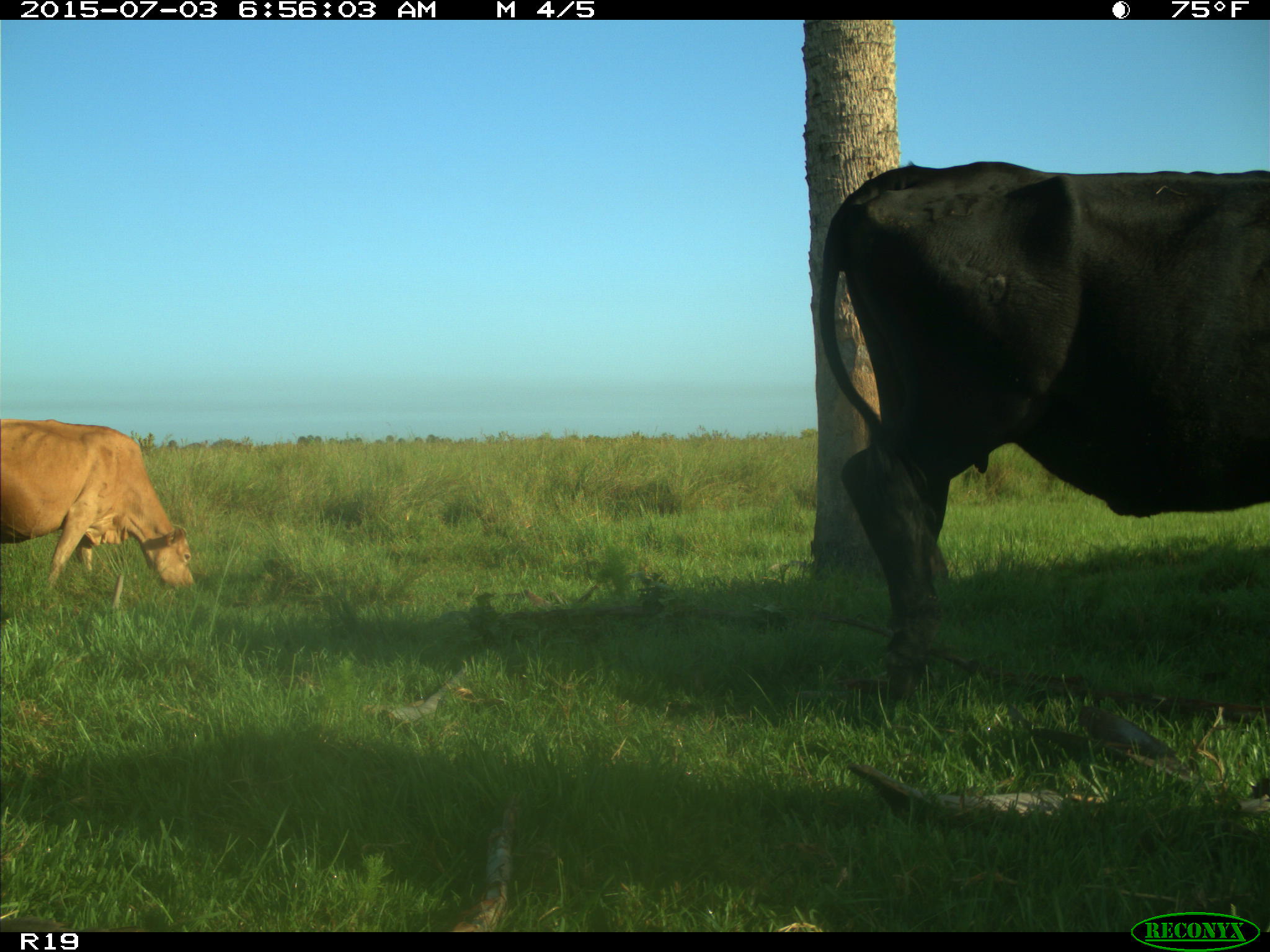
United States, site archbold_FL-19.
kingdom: Animalia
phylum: Chordata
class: Mammalia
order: Artiodactyla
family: Bovidae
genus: Bos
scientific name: Bos taurus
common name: domestic cow